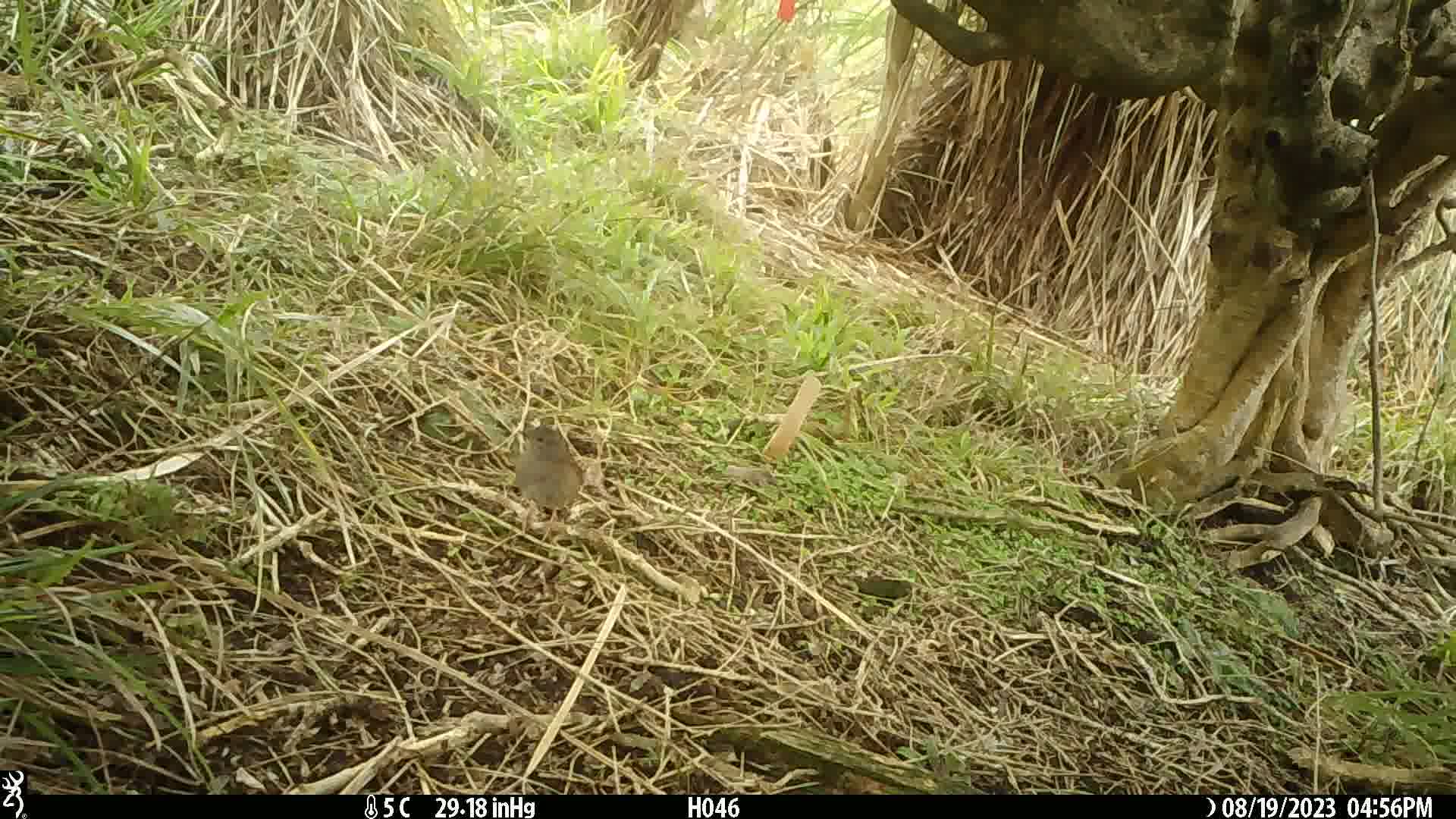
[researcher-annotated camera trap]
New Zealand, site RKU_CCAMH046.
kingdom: Animalia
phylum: Chordata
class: Aves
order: Passeriformes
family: Prunellidae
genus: Prunella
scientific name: Prunella modularis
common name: dunnock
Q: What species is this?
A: Dunnock (Prunella modularis).